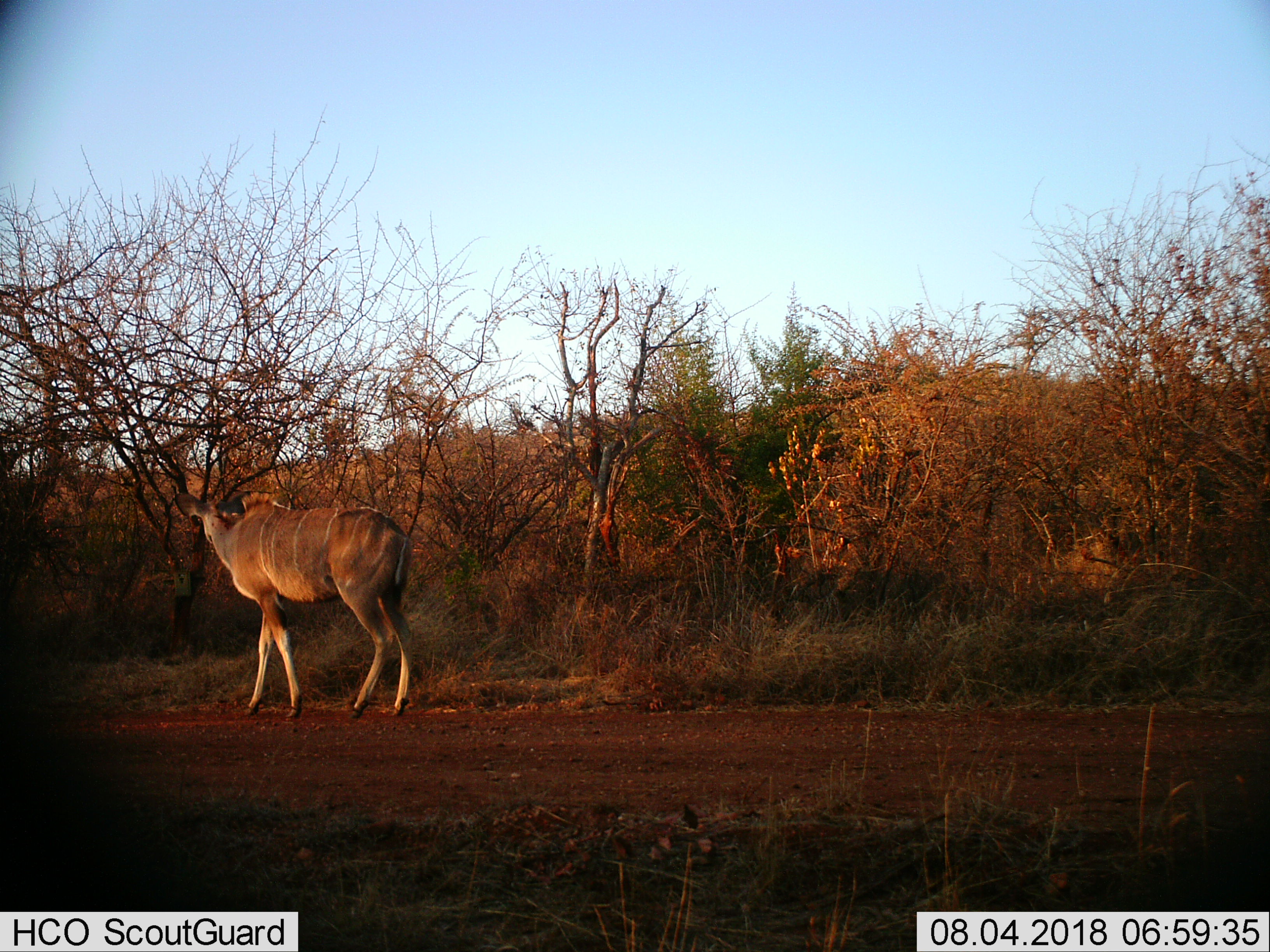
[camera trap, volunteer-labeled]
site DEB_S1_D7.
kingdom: Animalia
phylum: Chordata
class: Mammalia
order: Artiodactyla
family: Bovidae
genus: Tragelaphus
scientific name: Tragelaphus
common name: kudu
Kudu (Tragelaphus), count 1. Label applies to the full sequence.